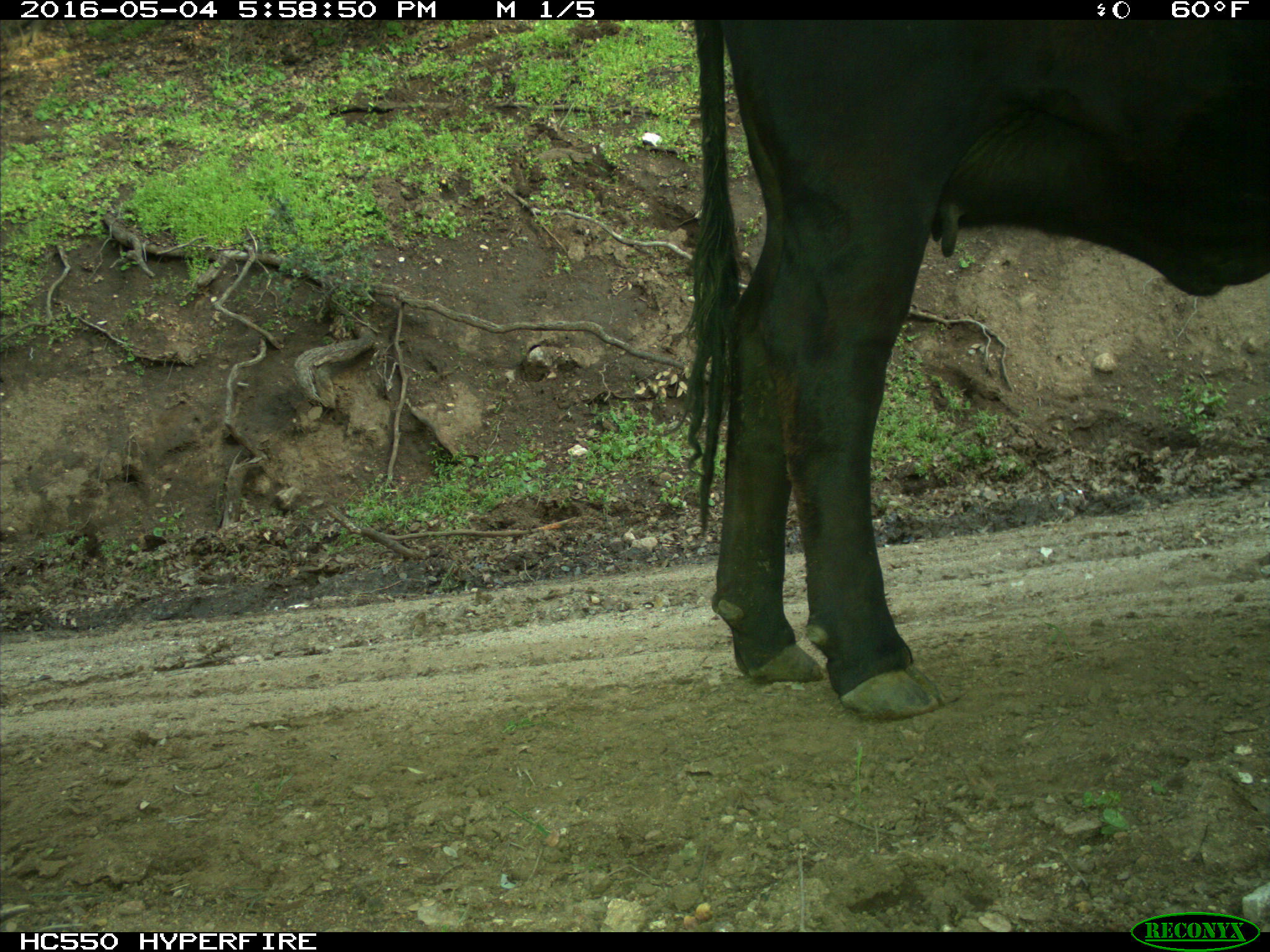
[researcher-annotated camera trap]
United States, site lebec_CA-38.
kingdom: Animalia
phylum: Chordata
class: Mammalia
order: Artiodactyla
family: Bovidae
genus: Bos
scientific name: Bos taurus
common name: domestic cow